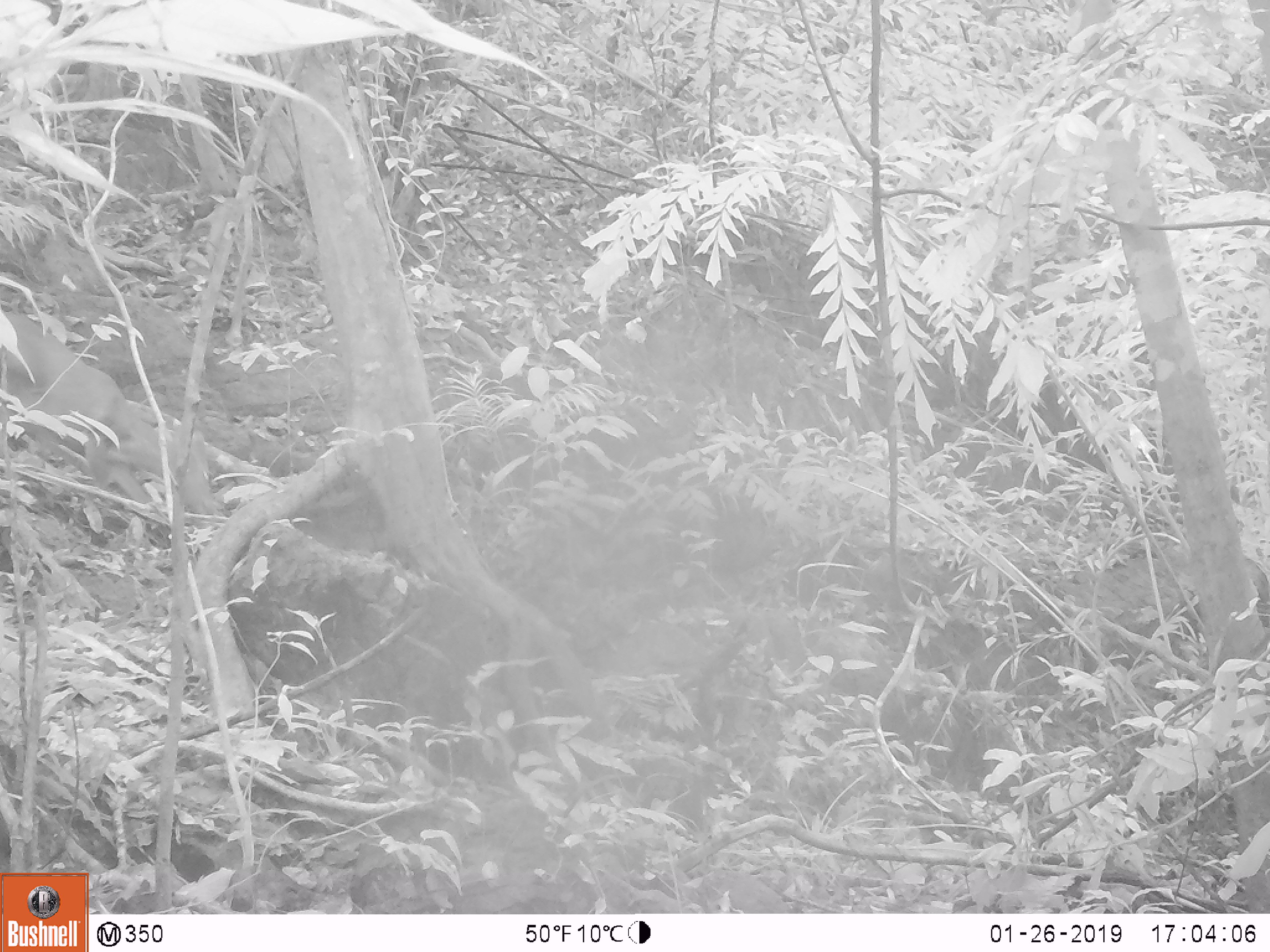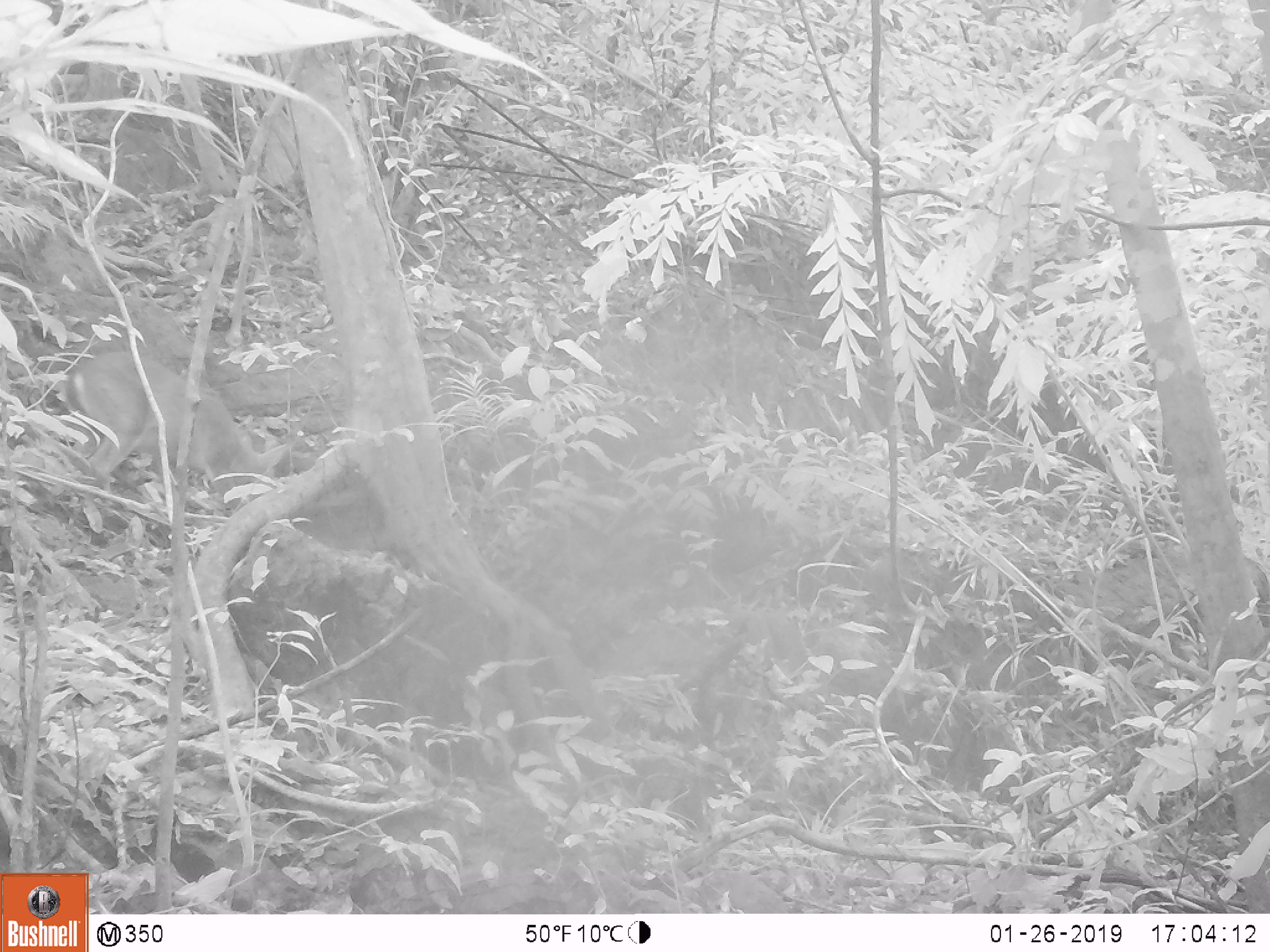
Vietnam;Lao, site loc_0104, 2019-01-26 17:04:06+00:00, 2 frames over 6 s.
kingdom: Animalia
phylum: Chordata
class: Mammalia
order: Artiodactyla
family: Cervidae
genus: Muntiacus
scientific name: Muntiacus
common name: muntjacs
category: unidentified muntjac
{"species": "unidentified muntjac (muntjacs) (Muntiacus)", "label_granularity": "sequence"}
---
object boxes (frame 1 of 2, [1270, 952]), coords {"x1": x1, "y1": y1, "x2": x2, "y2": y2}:
unidentified muntjac: {"x1": 0, "y1": 310, "x2": 225, "y2": 517}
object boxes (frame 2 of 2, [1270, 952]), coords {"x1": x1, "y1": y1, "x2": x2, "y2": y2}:
unidentified muntjac: {"x1": 72, "y1": 349, "x2": 287, "y2": 512}